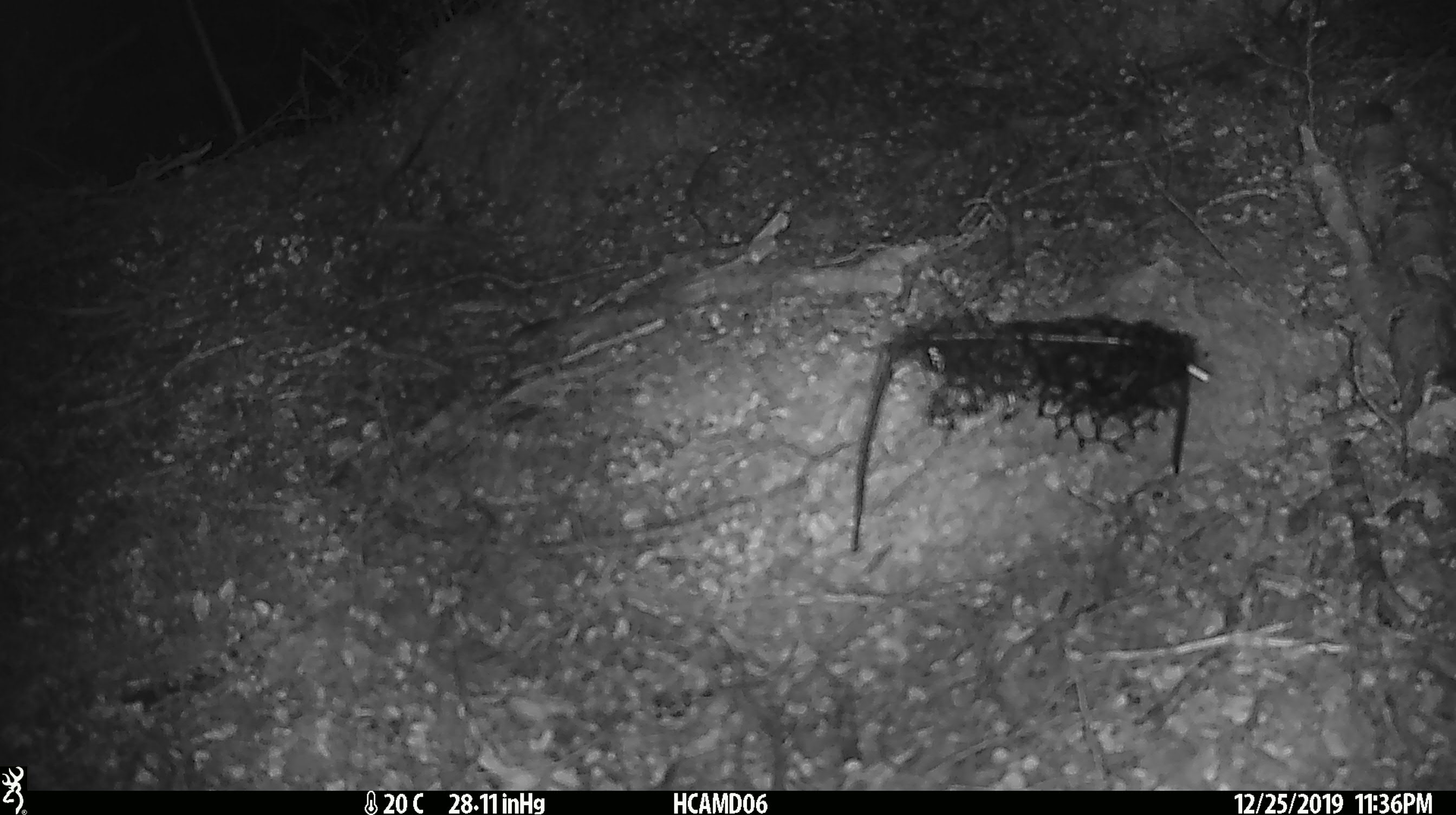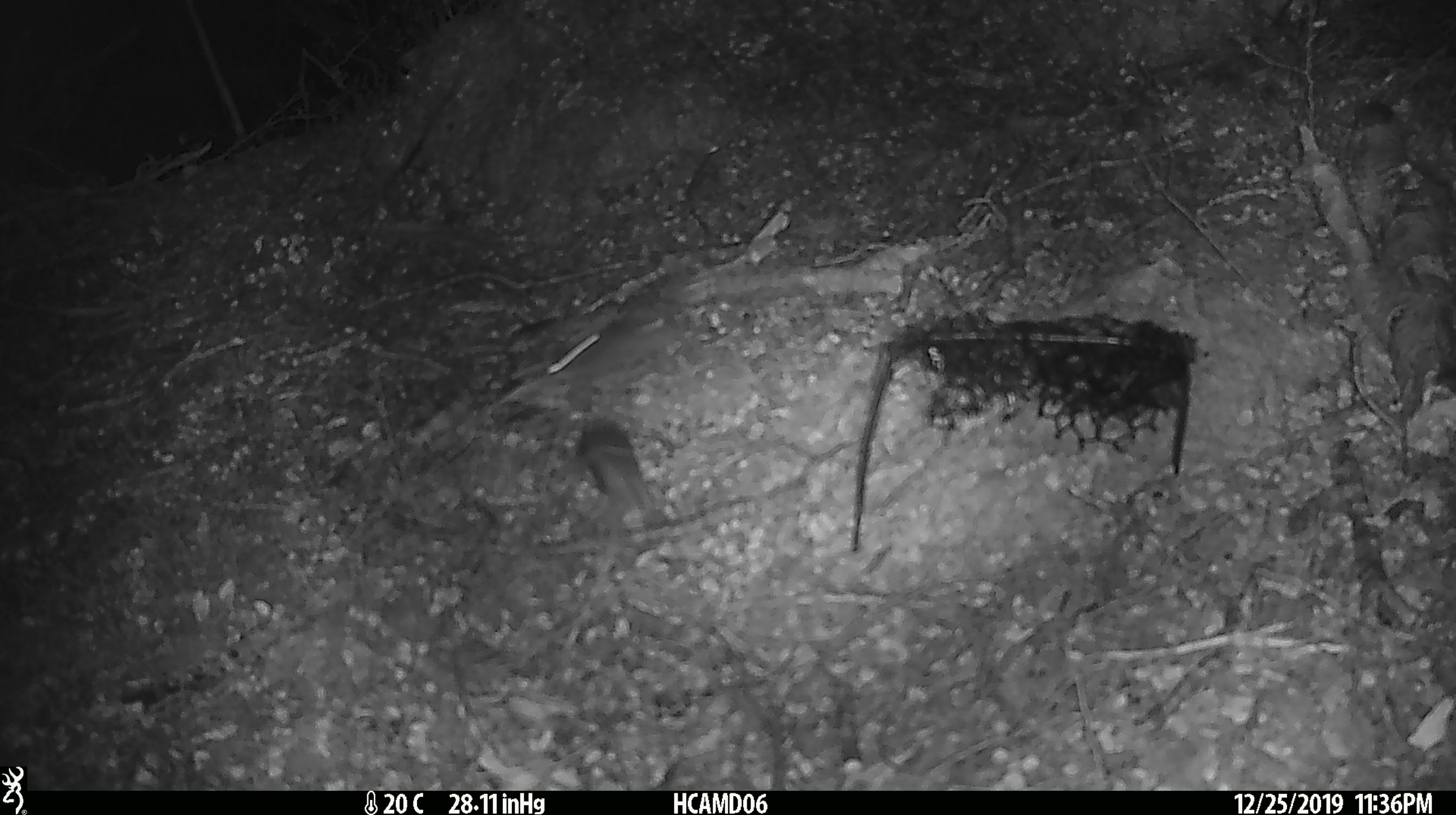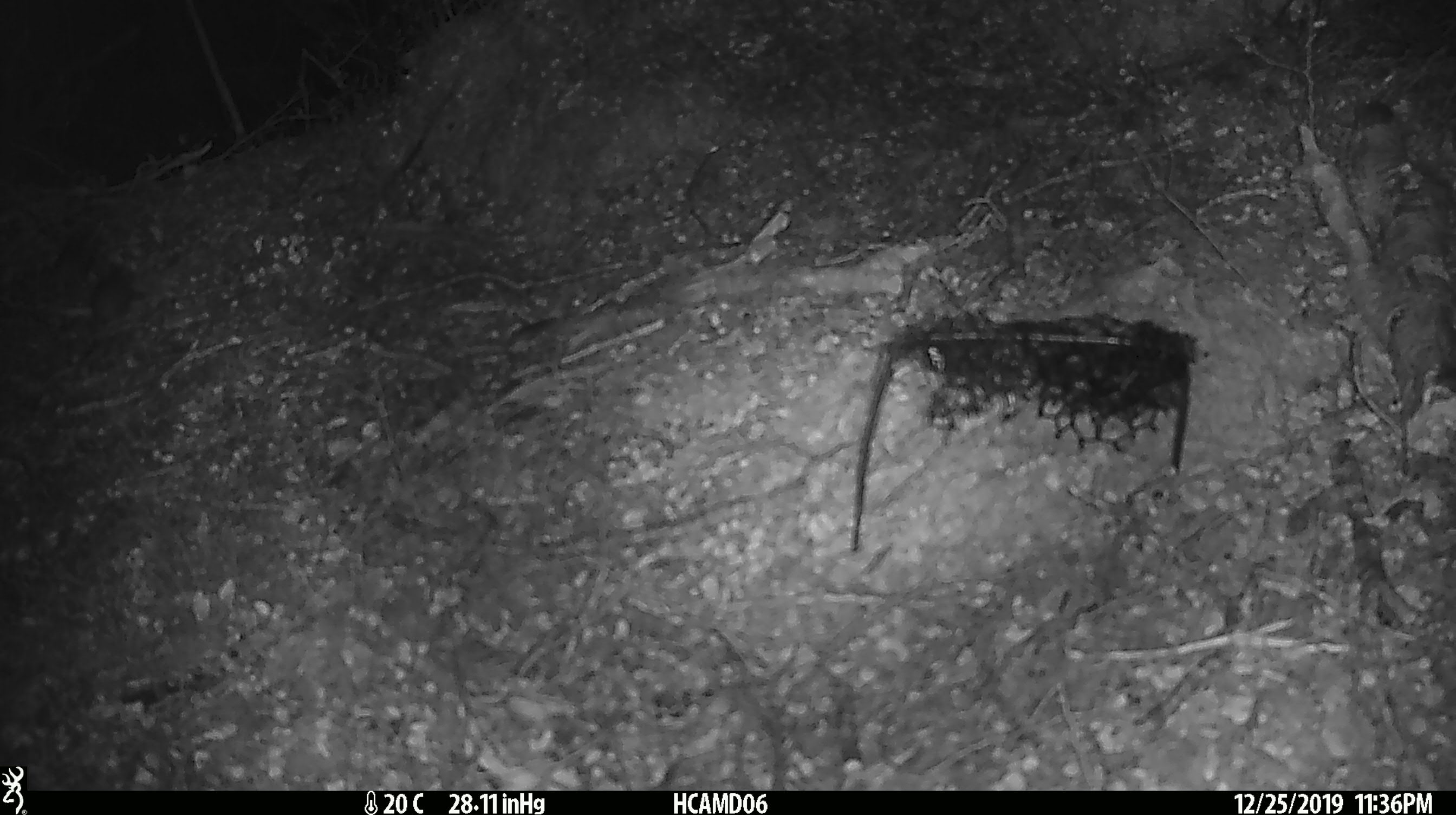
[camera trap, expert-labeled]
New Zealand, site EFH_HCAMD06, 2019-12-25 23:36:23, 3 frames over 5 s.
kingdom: Animalia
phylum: Chordata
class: Mammalia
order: Rodentia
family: Muridae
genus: Mus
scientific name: Mus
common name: mouse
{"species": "mouse (Mus)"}